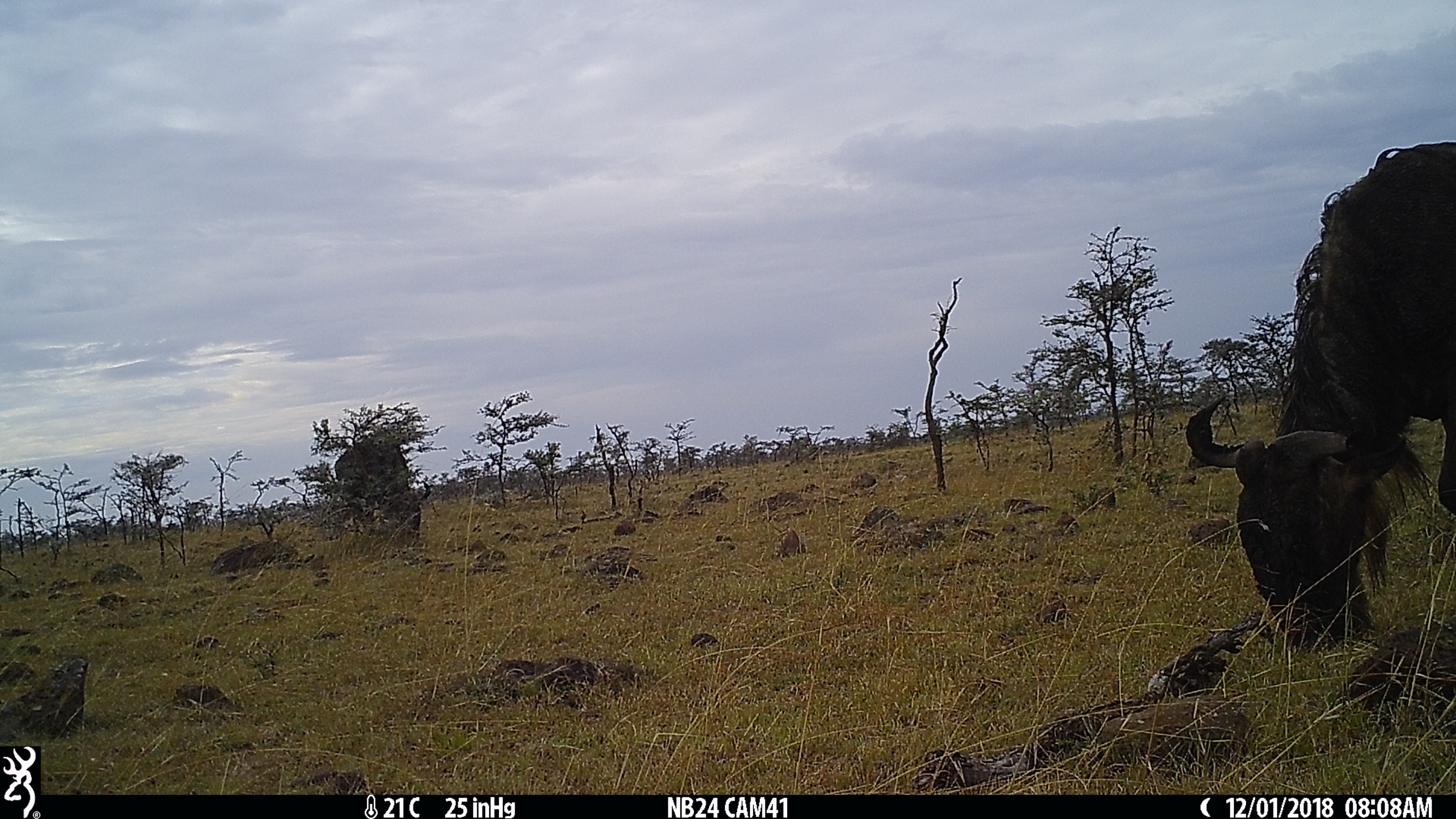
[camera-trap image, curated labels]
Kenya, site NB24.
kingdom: Animalia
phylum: Chordata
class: Mammalia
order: Artiodactyla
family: Bovidae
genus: Connochaetes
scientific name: Connochaetes taurinus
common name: blue wildebeest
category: wildebeest